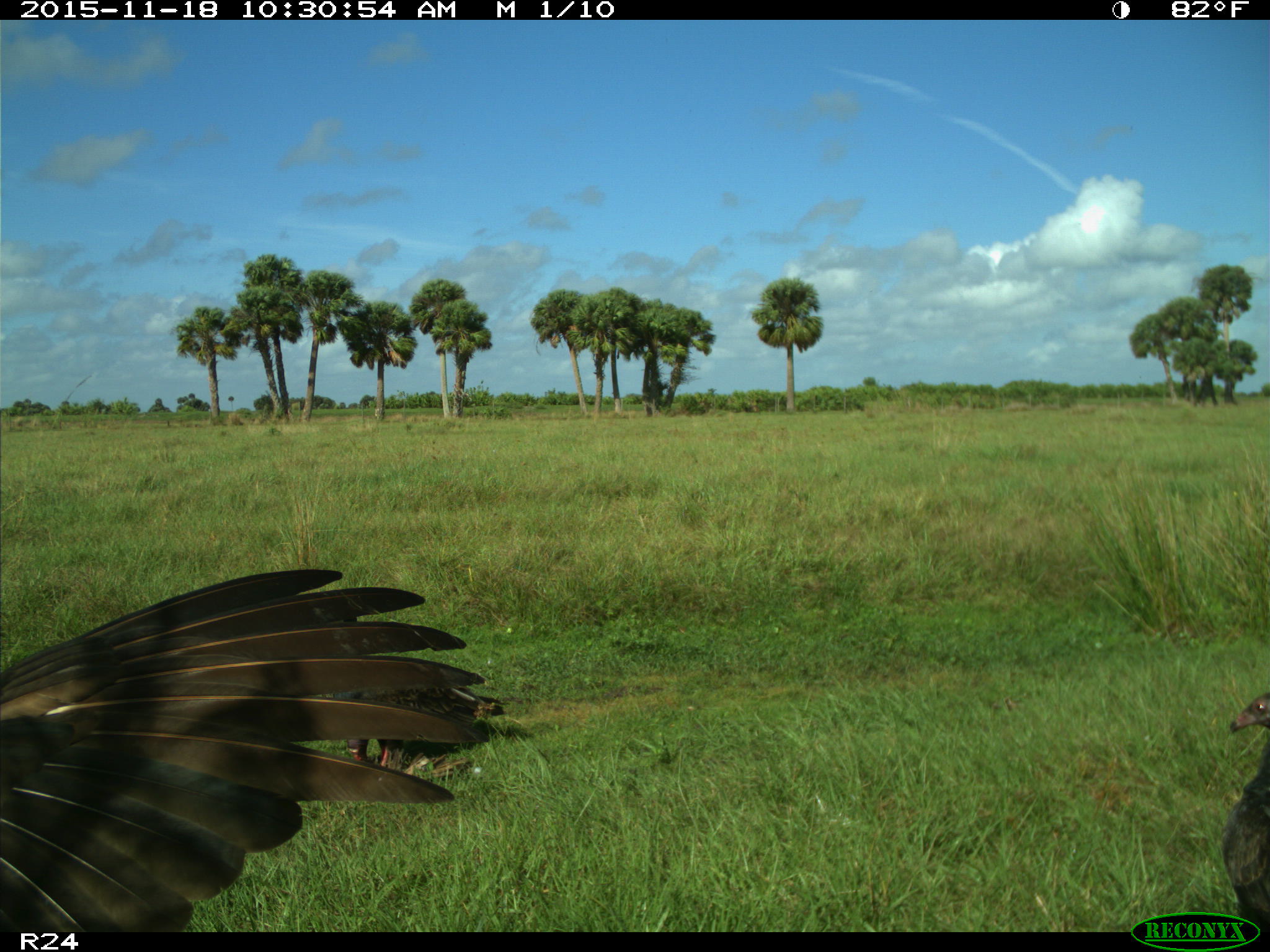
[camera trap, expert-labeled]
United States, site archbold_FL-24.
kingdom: Animalia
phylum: Chordata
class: Aves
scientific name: Aves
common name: birds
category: unidentified bird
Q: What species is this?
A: Unidentified bird (birds) (Aves).